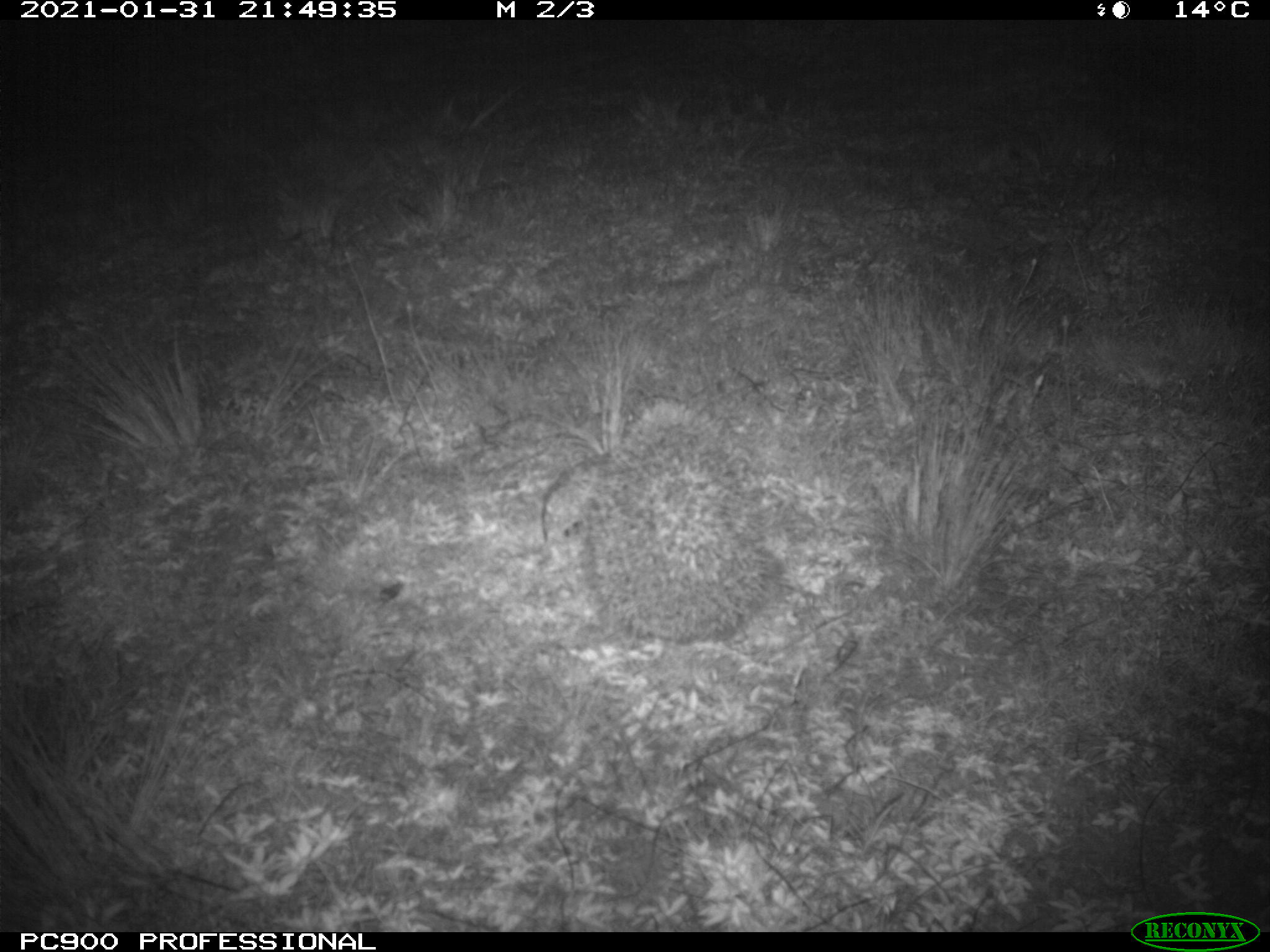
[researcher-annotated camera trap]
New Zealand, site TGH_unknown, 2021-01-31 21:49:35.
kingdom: Animalia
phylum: Chordata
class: Mammalia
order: Eulipotyphla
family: Erinaceidae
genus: Erinaceus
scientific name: Erinaceus europaeus europaeus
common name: european hedgehog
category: hedgehog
Hedgehog (european hedgehog) (Erinaceus europaeus europaeus).